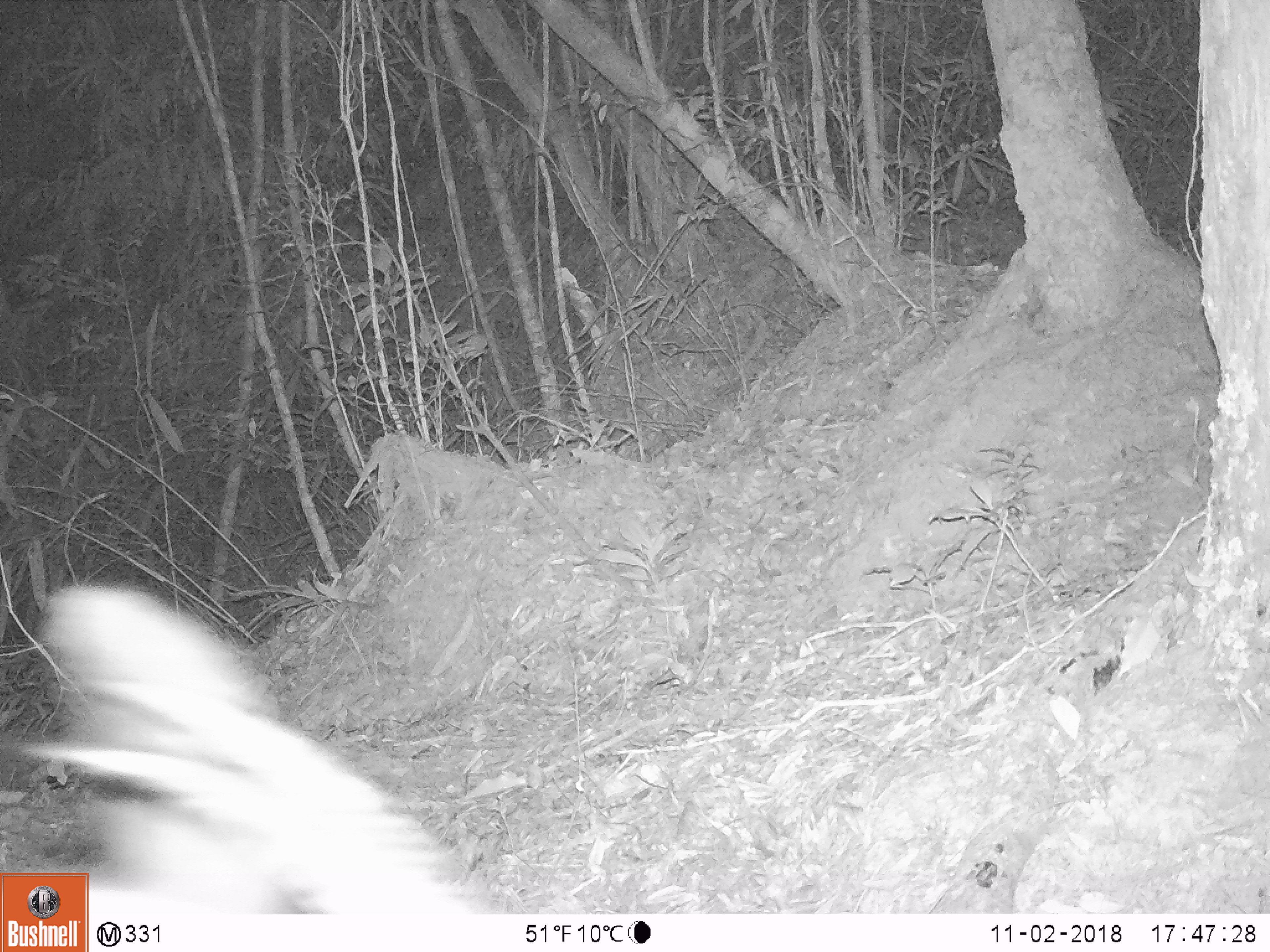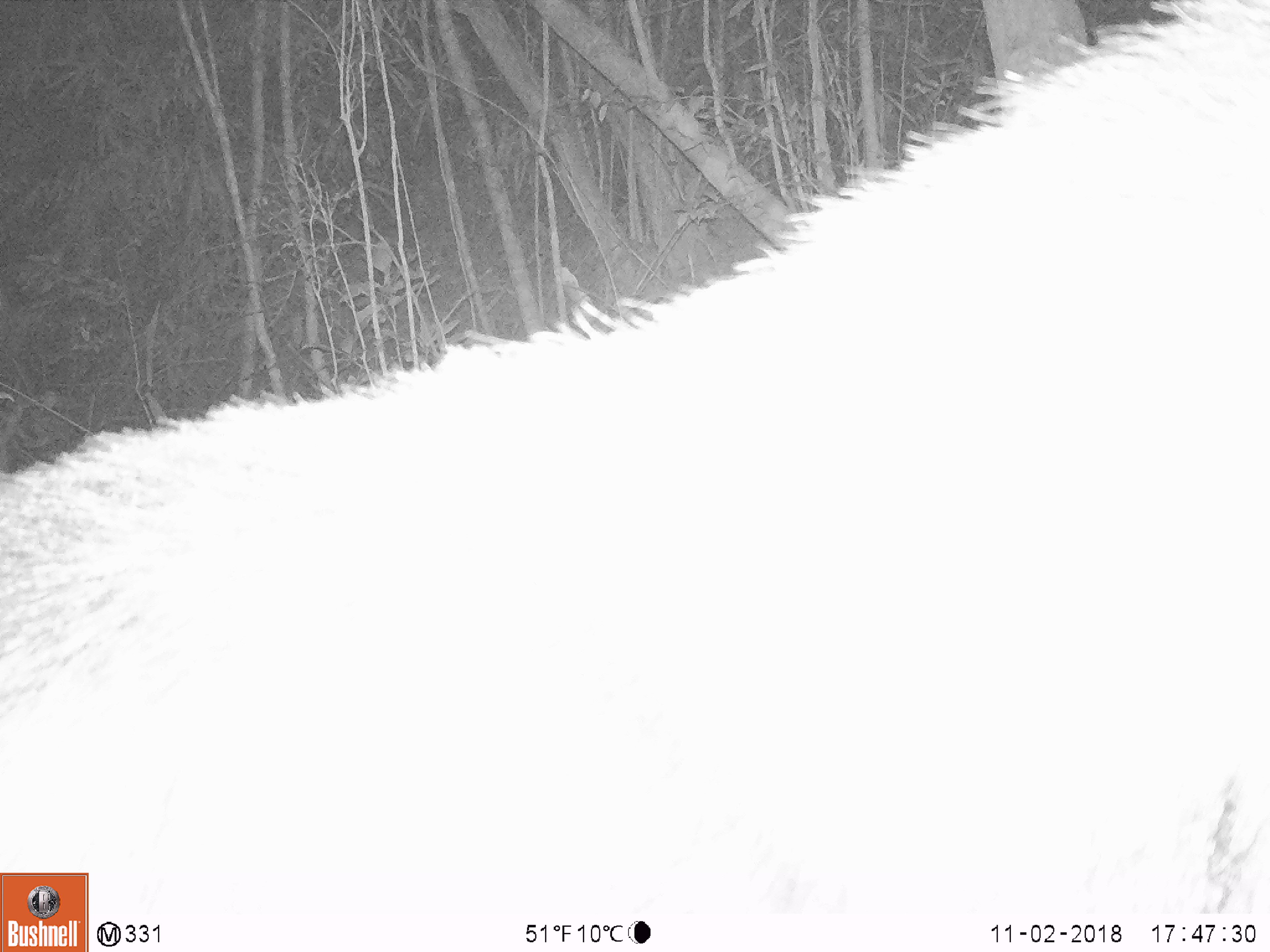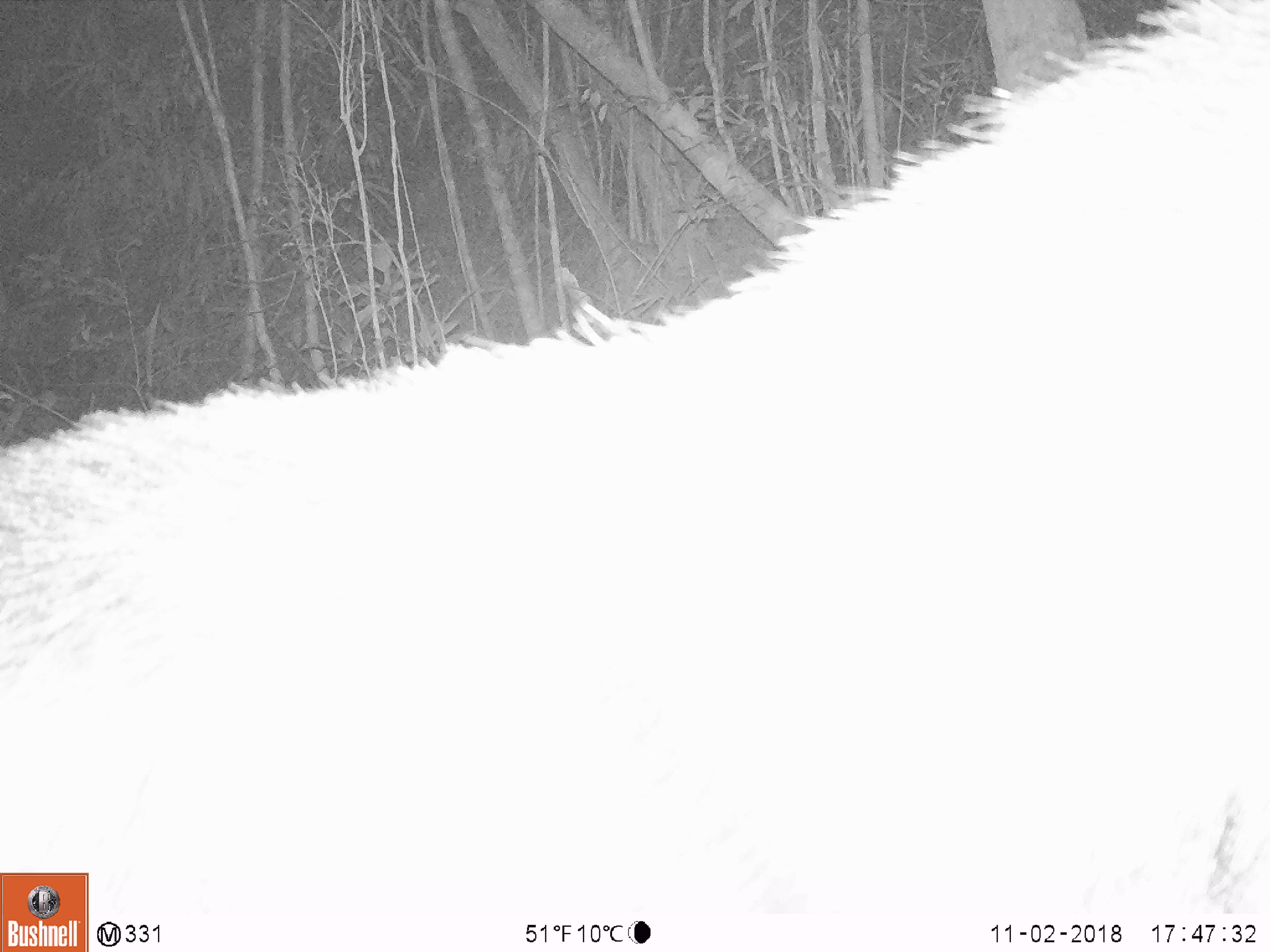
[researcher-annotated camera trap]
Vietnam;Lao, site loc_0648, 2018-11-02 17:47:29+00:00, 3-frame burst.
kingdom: Animalia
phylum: Chordata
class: Mammalia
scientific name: Laurasiatheria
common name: ungulate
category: unidentified ungulates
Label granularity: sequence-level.